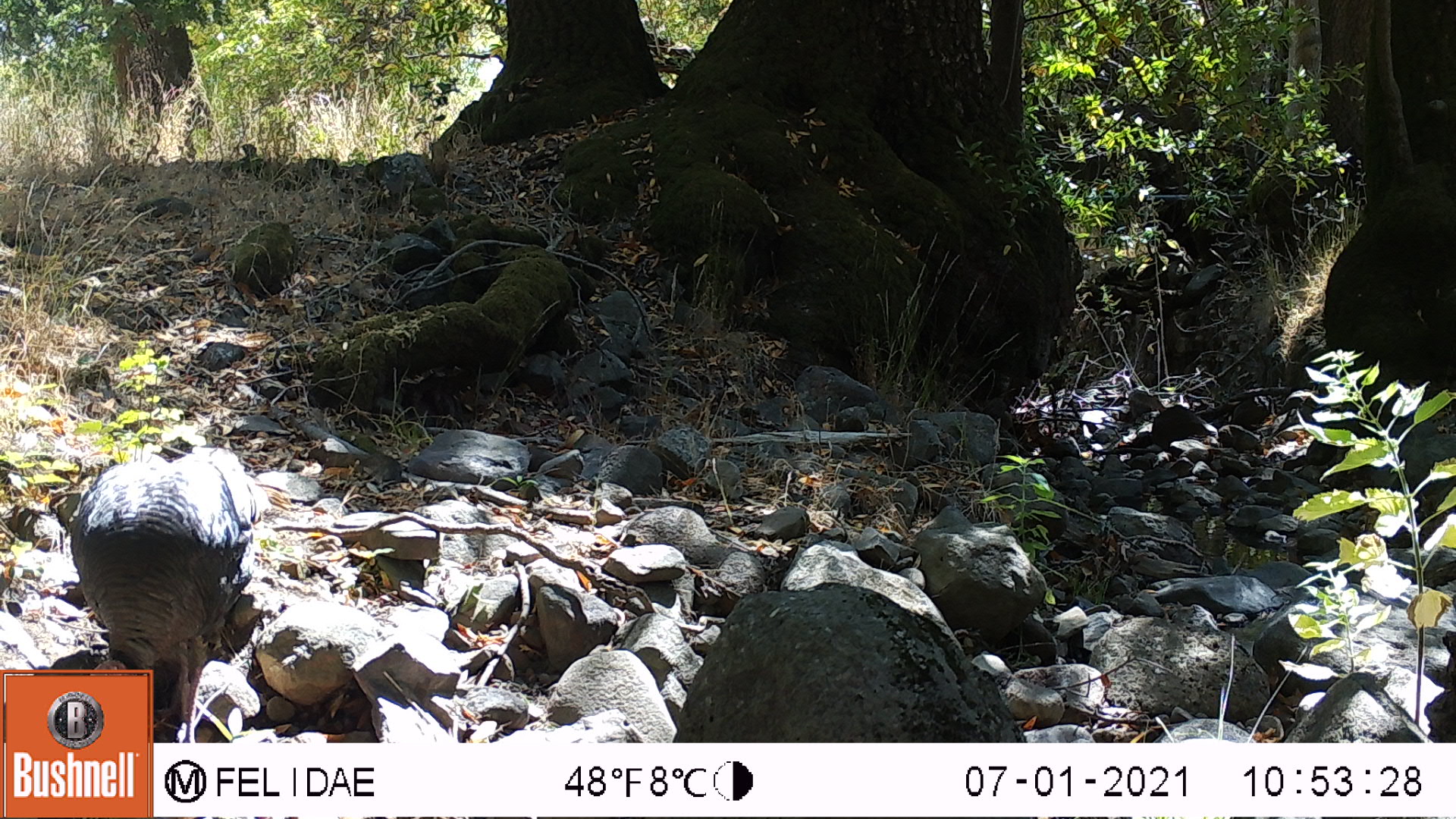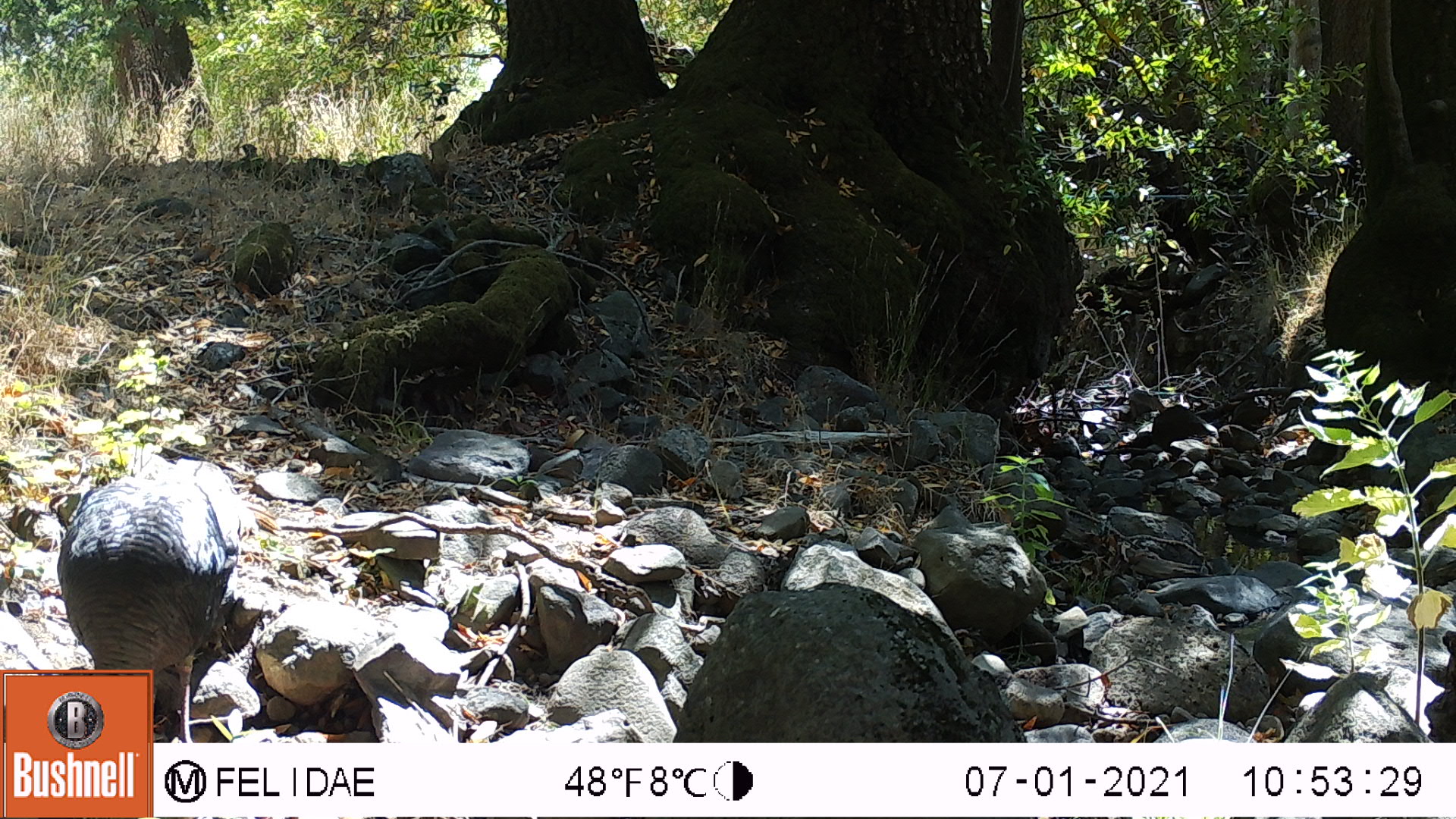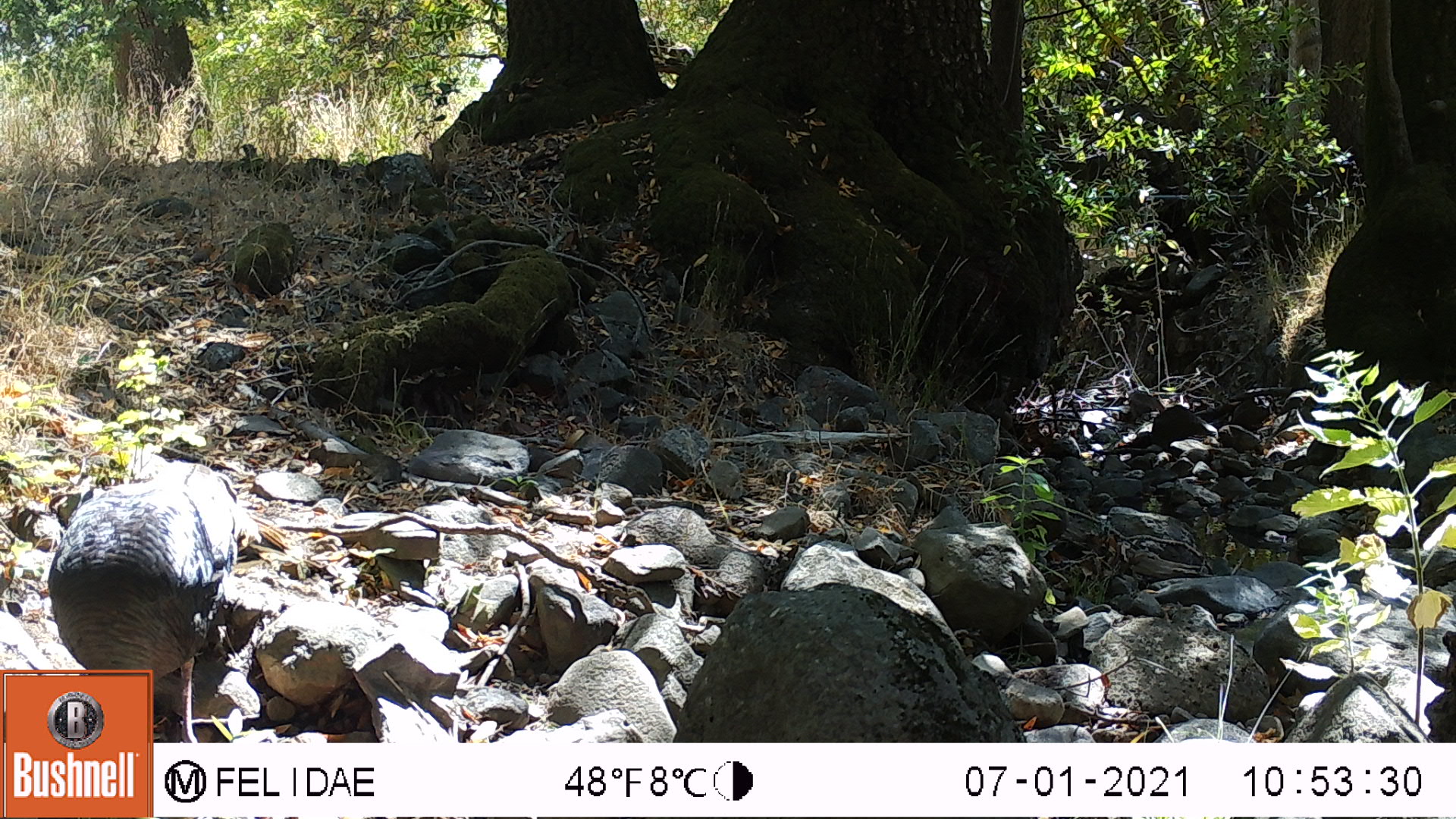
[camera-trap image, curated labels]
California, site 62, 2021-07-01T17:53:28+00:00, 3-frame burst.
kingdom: Animalia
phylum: Chordata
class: Aves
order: Galliformes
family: Phasianidae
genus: Meleagris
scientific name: Meleagris gallopavo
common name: turkey